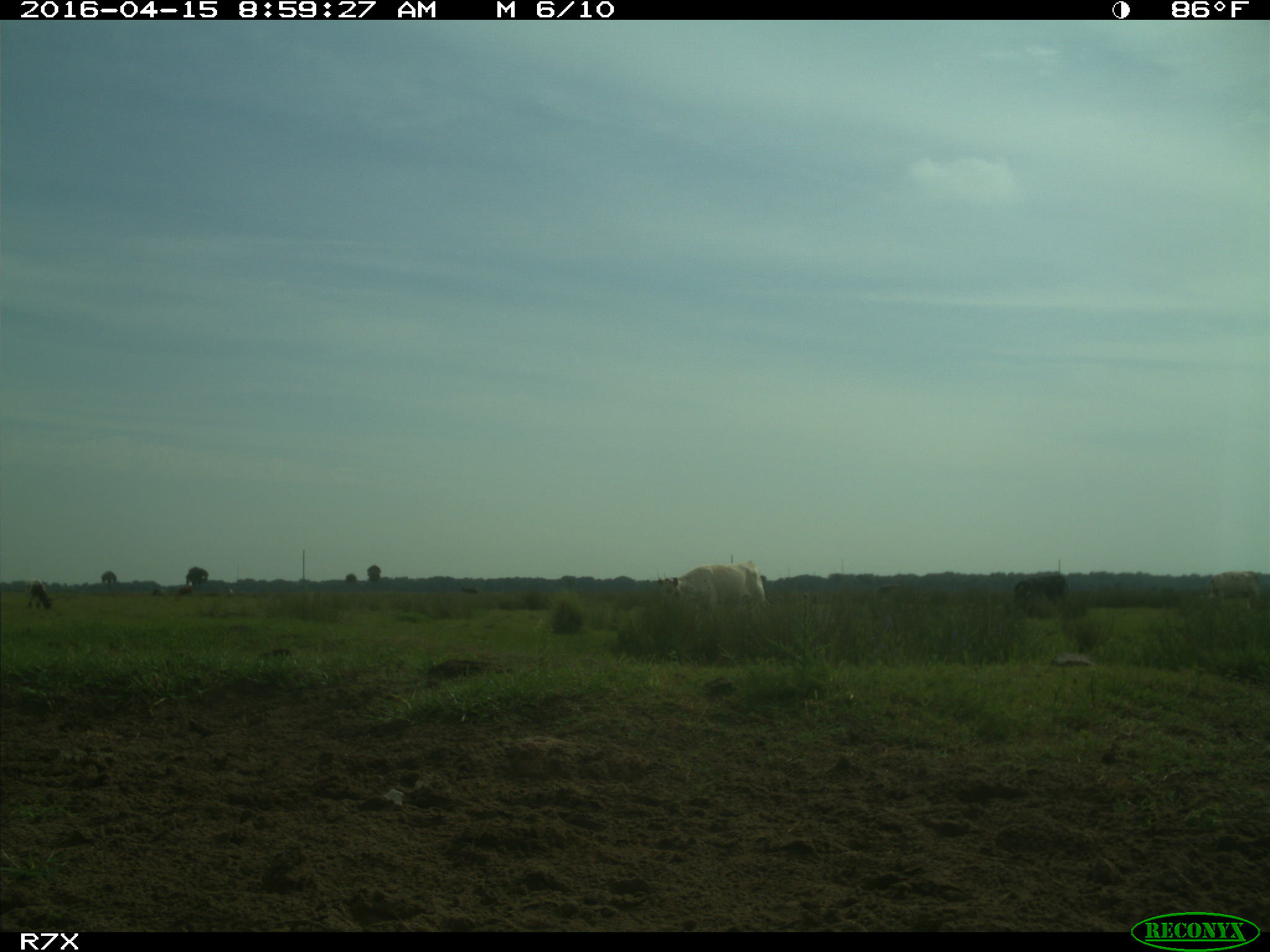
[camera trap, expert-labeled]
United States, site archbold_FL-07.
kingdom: Animalia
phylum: Chordata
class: Mammalia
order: Artiodactyla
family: Bovidae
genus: Bos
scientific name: Bos taurus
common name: domestic cow